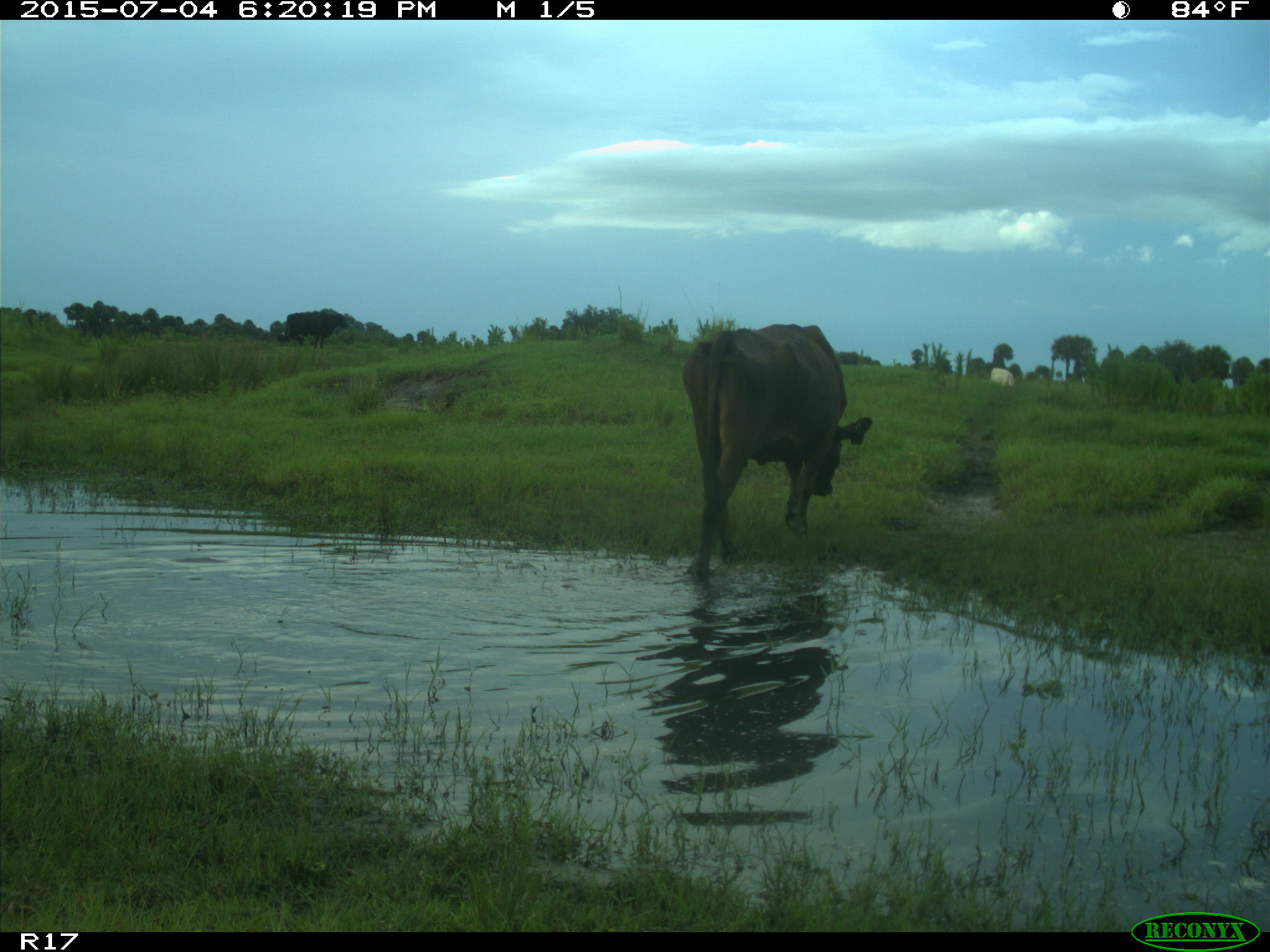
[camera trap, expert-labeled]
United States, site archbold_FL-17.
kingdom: Animalia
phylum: Chordata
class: Mammalia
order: Artiodactyla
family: Bovidae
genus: Bos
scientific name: Bos taurus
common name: domestic cow